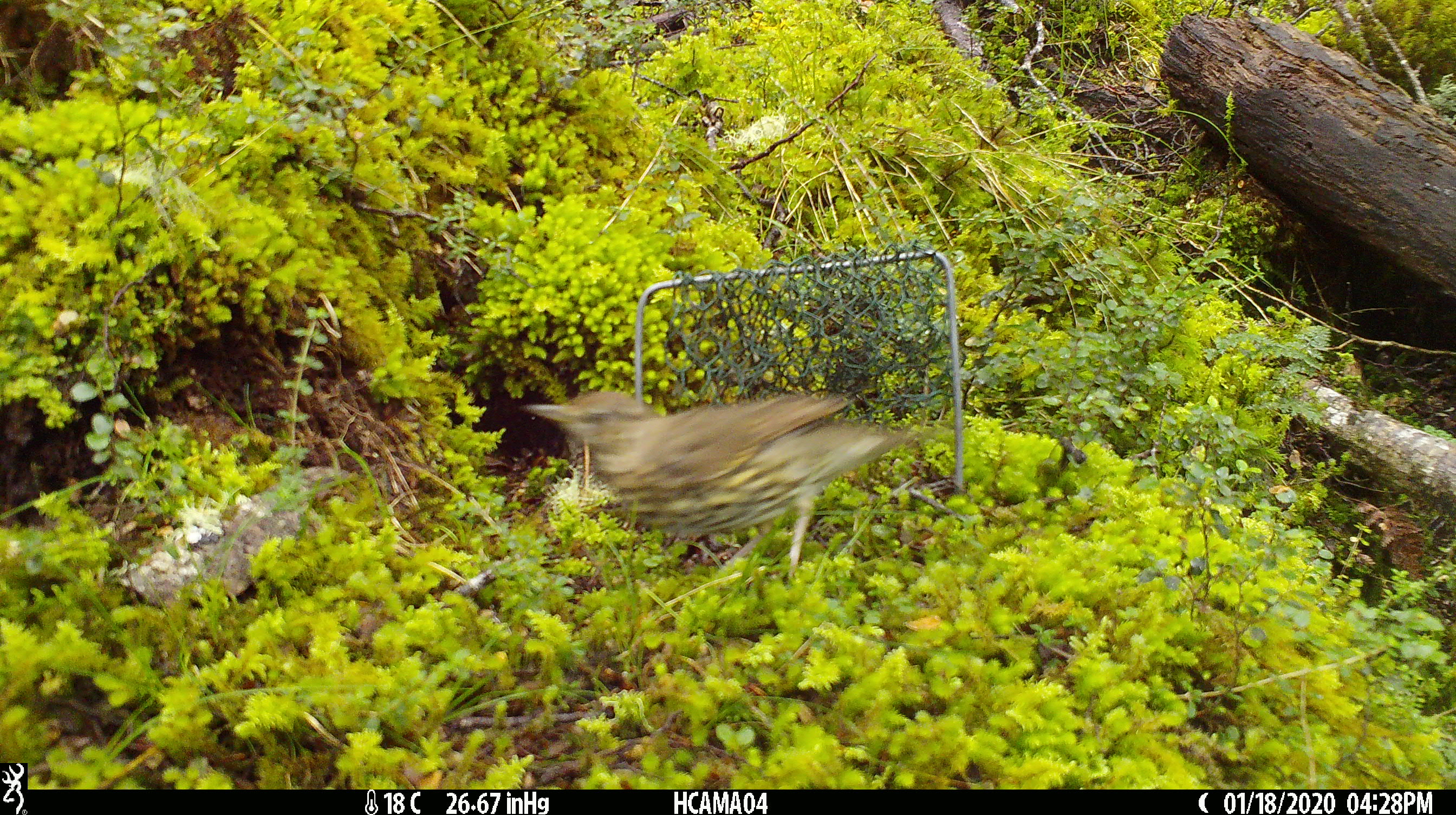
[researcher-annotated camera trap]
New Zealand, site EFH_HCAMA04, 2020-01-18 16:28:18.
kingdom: Animalia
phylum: Chordata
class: Aves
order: Passeriformes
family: Turdidae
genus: Turdus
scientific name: Turdus philomelos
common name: song thrush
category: thrush